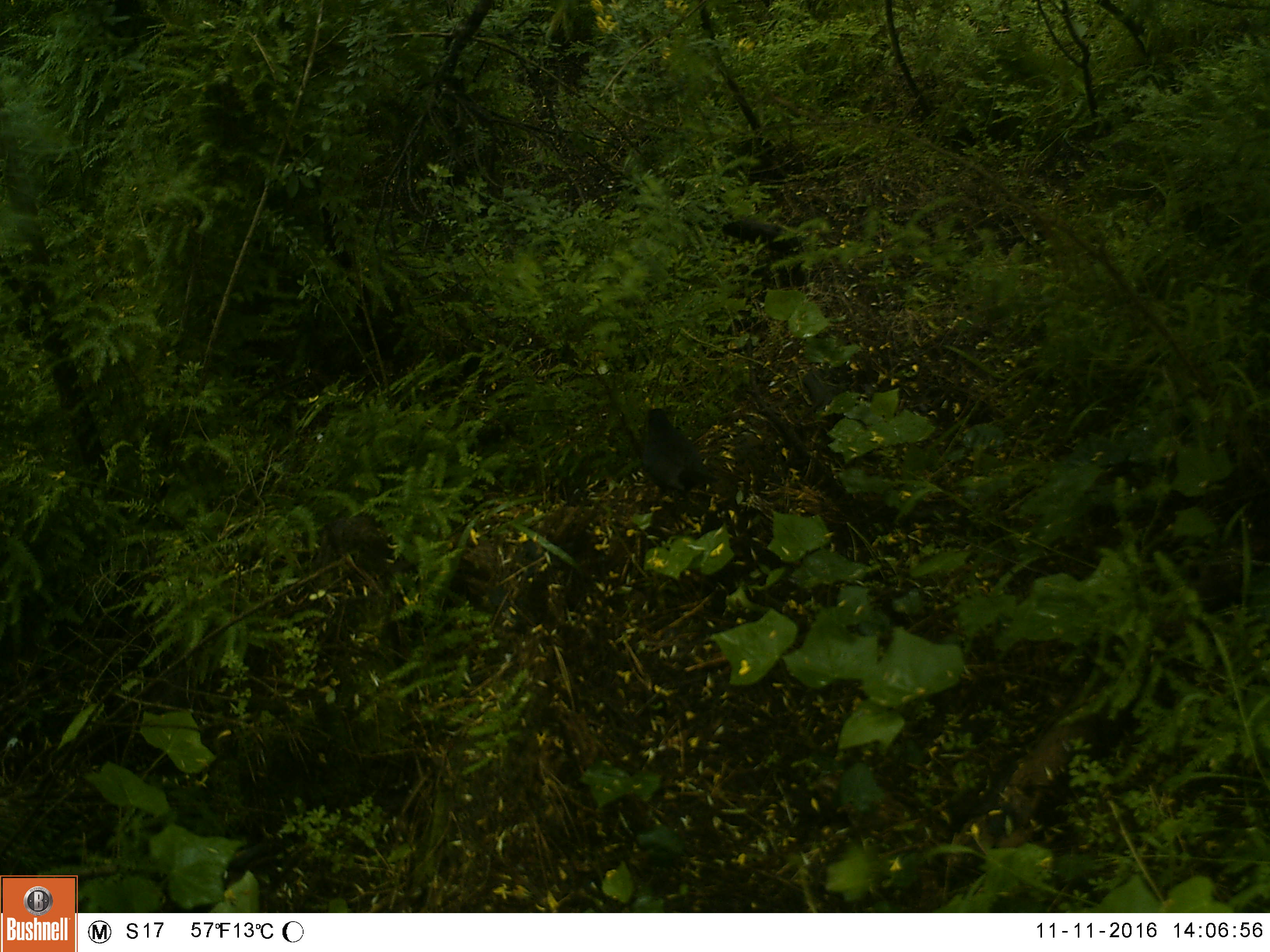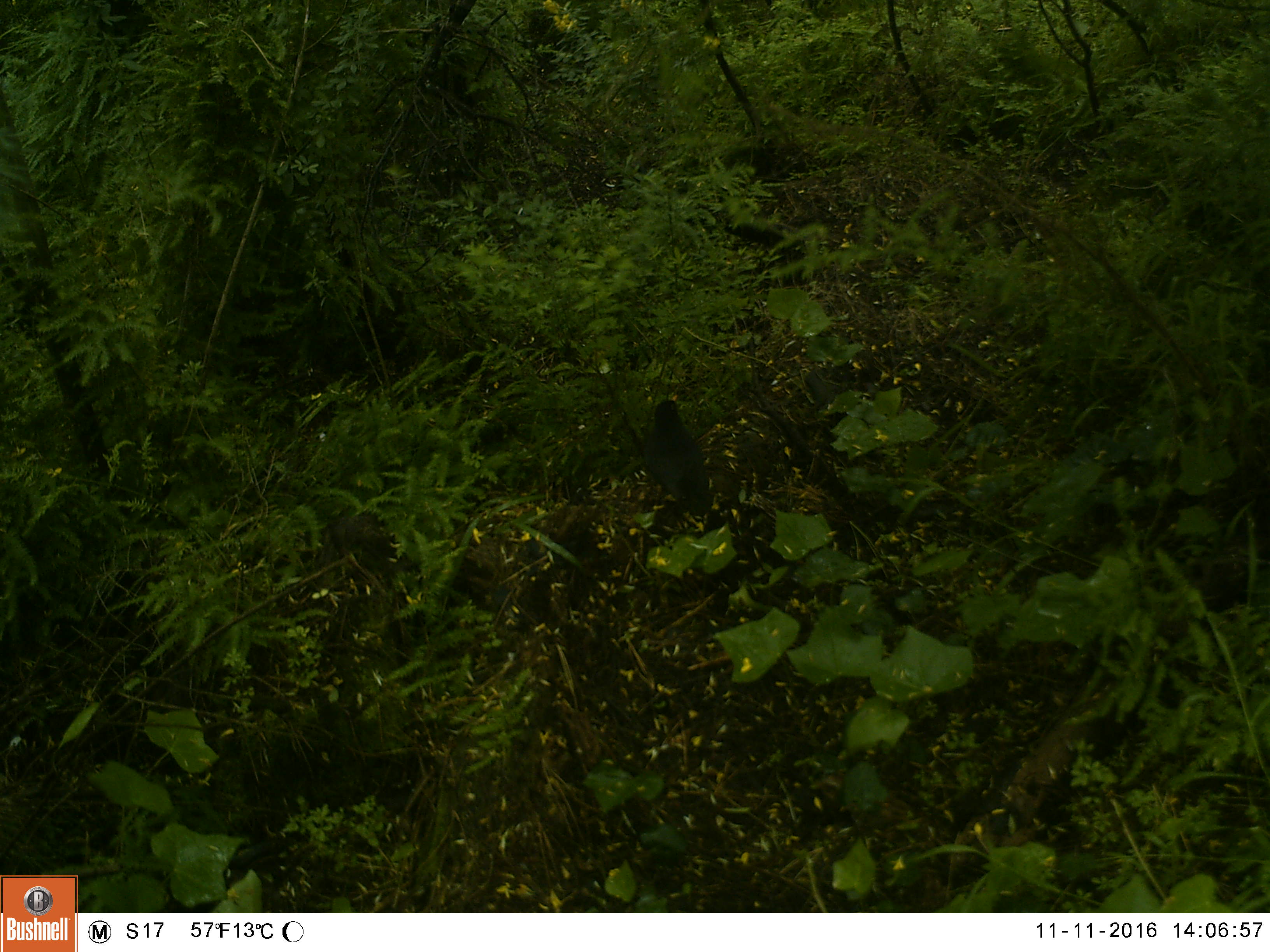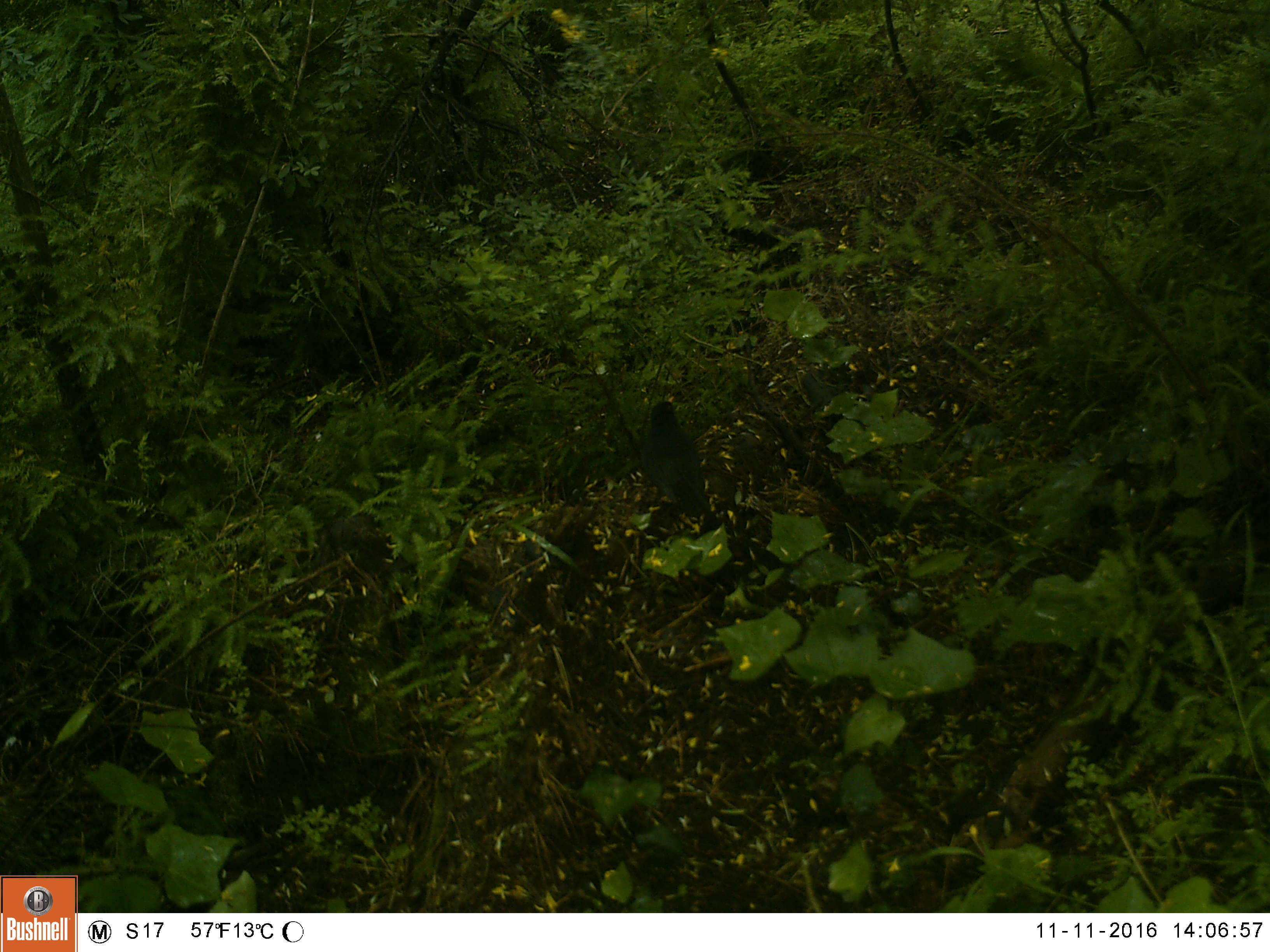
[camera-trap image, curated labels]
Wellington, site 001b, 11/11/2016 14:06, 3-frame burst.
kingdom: Animalia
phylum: Chordata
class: Aves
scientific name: Aves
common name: bird